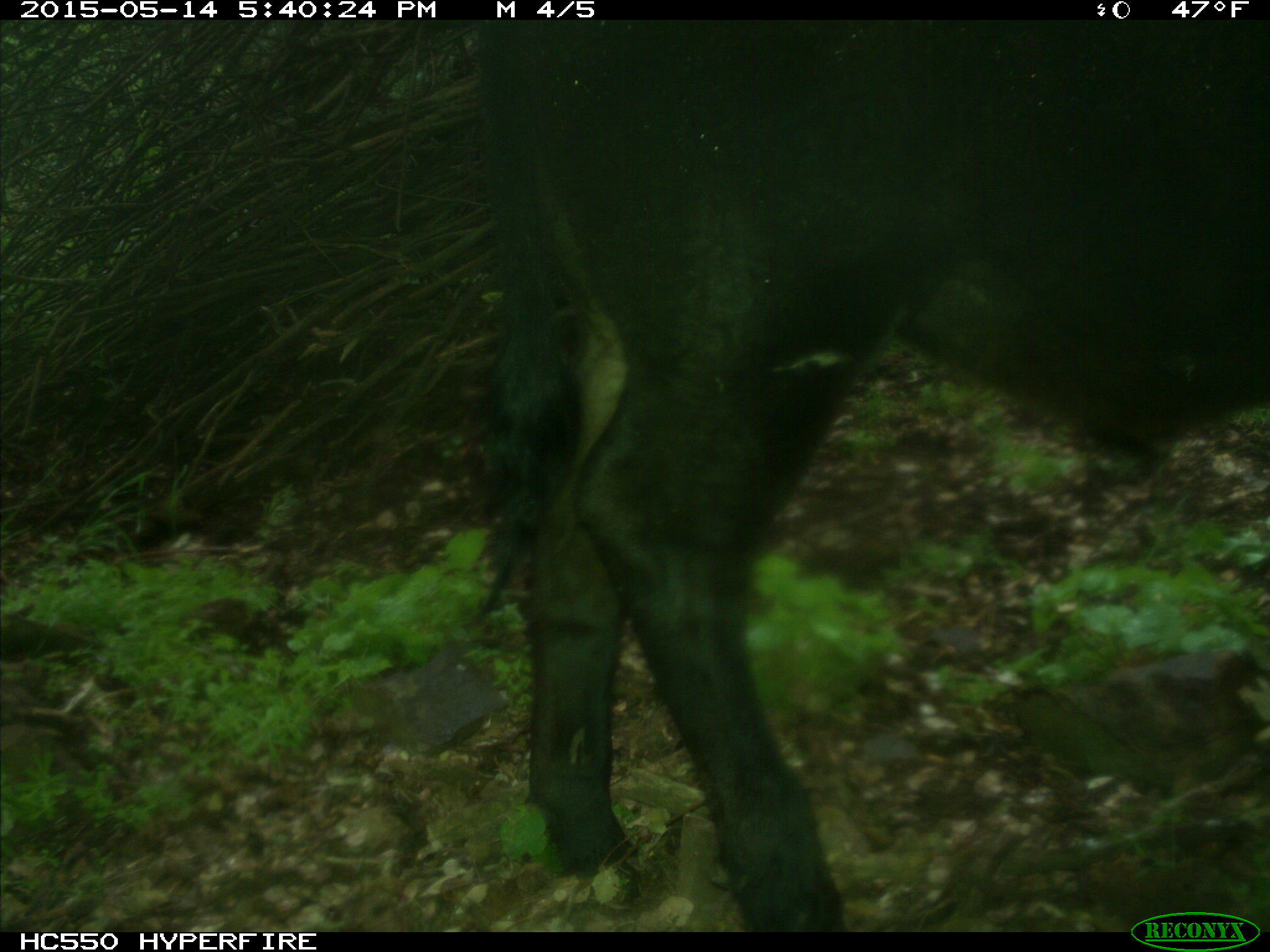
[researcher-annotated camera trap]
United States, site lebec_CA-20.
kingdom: Animalia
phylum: Chordata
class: Mammalia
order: Artiodactyla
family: Bovidae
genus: Bos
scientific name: Bos taurus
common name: domestic cow